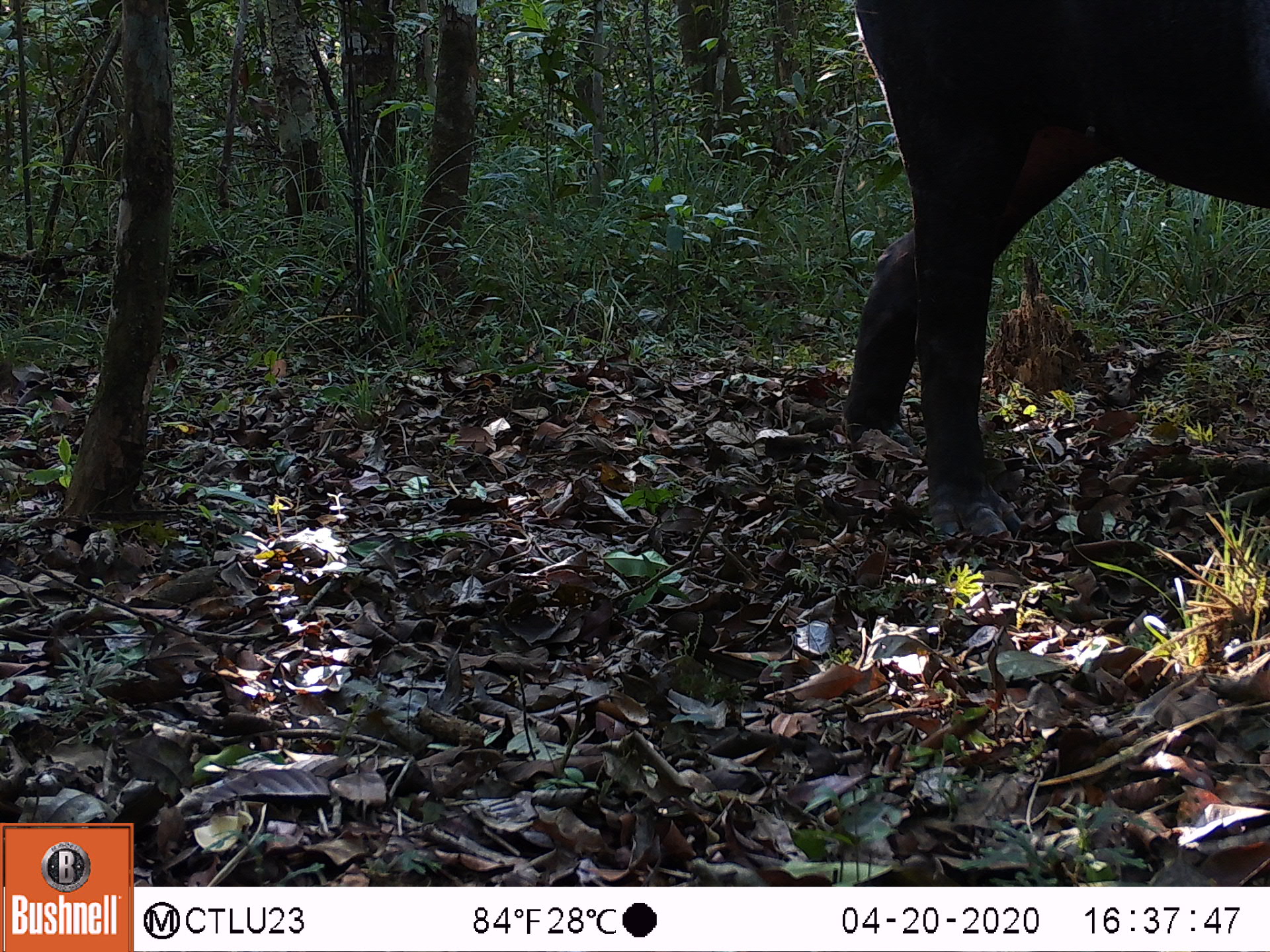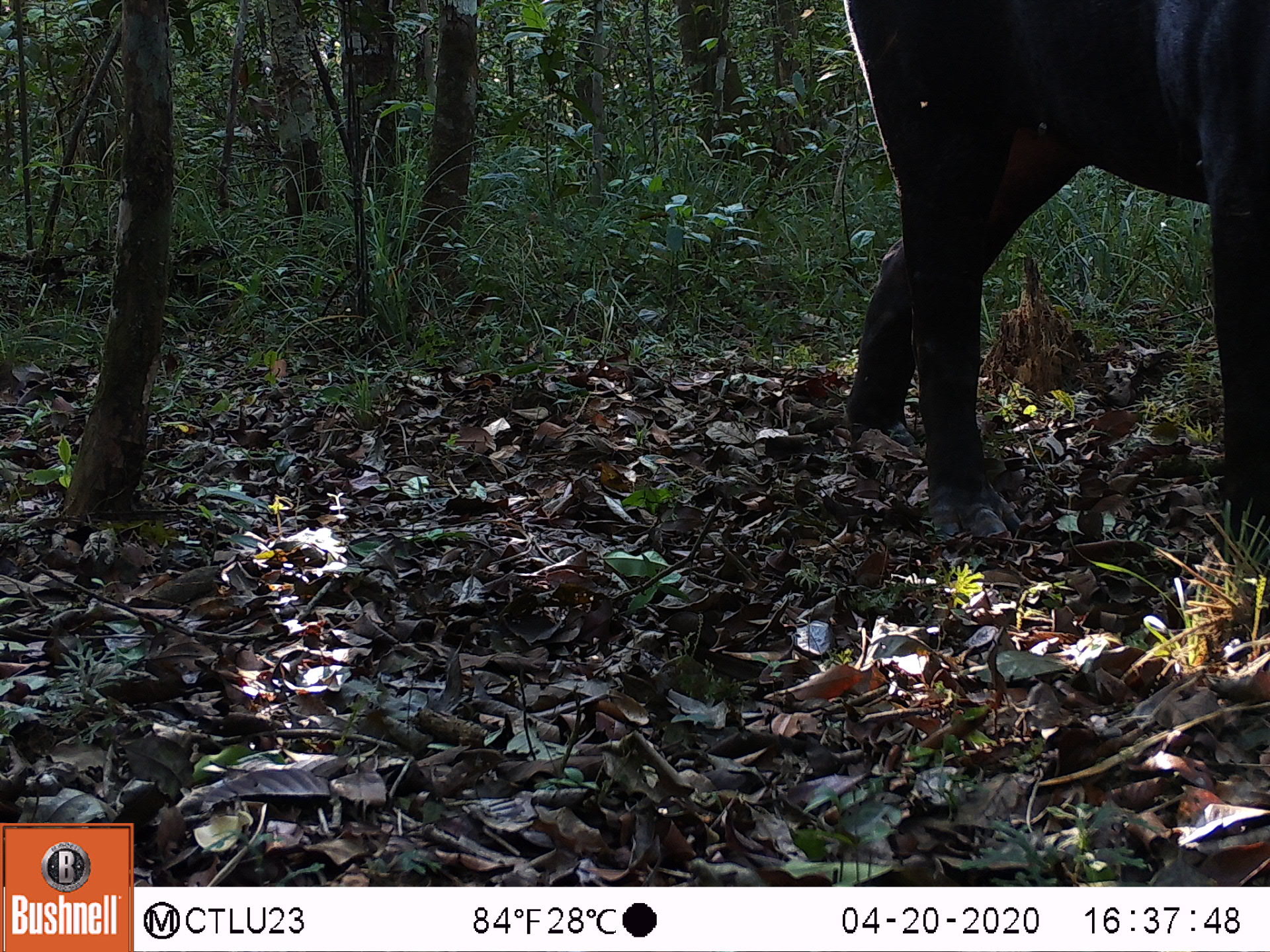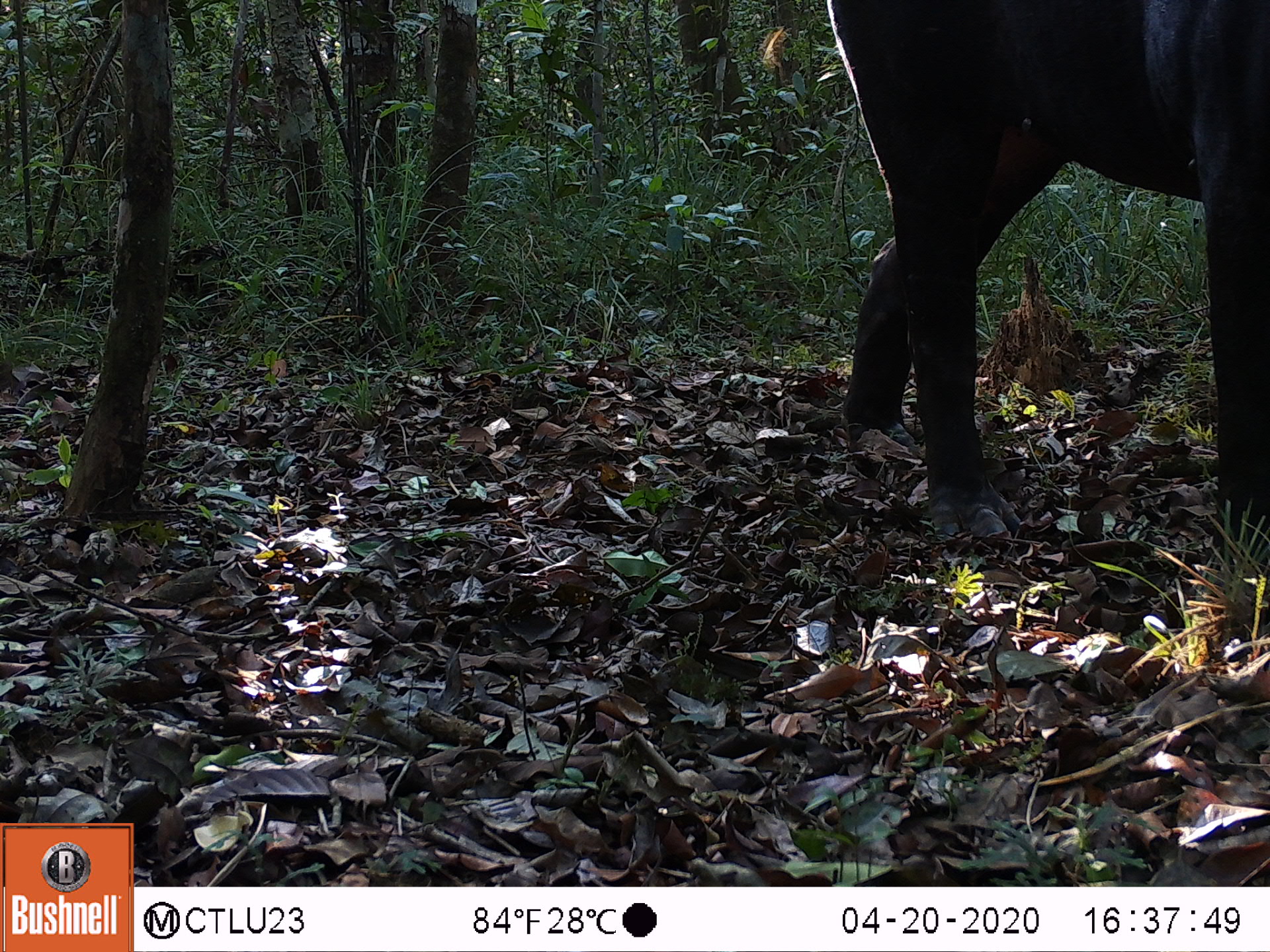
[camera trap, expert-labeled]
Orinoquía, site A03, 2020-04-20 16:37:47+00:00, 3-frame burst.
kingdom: Animalia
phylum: Chordata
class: Mammalia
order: Perissodactyla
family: Tapiridae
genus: Tapirus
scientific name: Tapirus terrestris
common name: lowland tapir